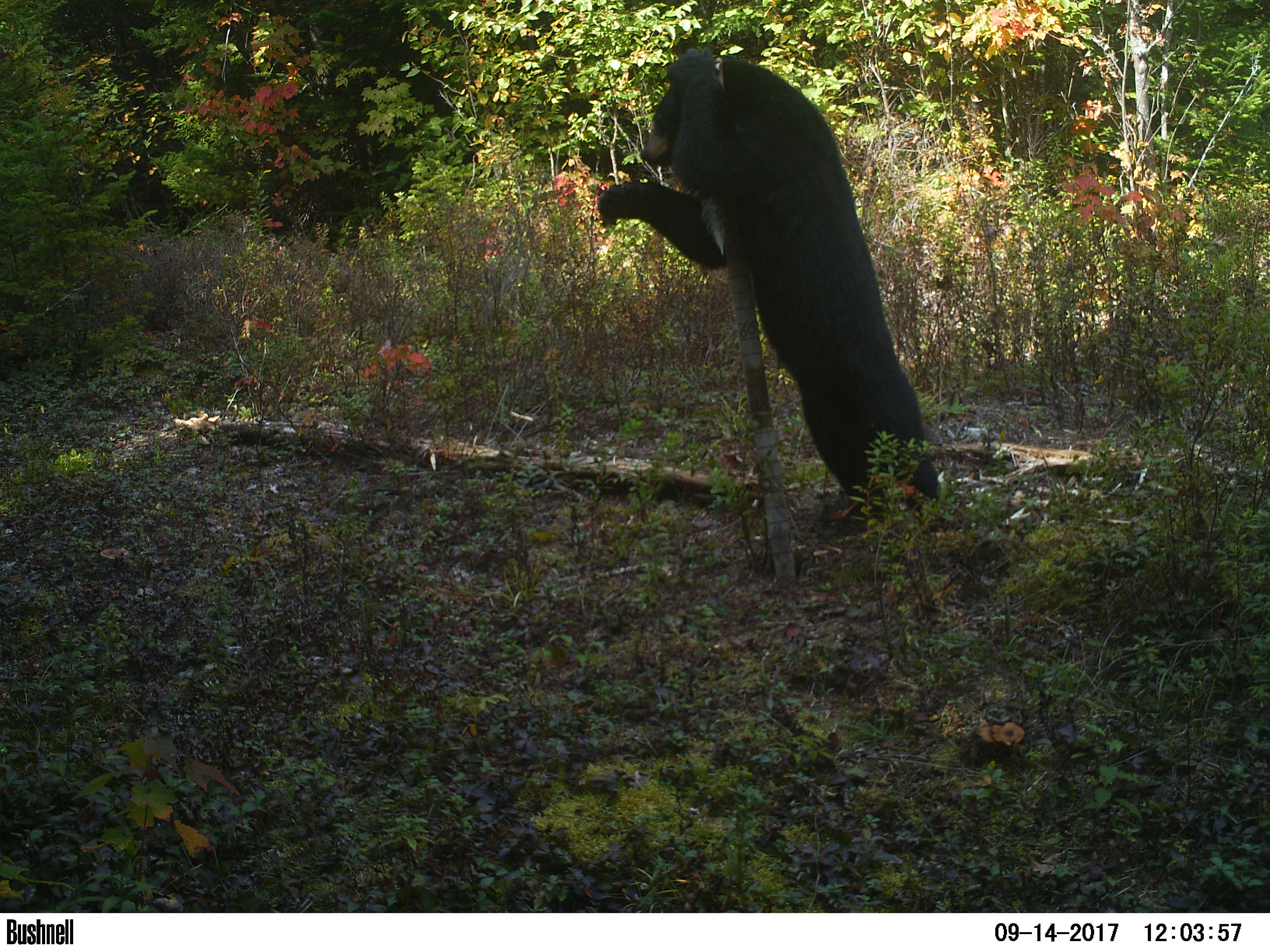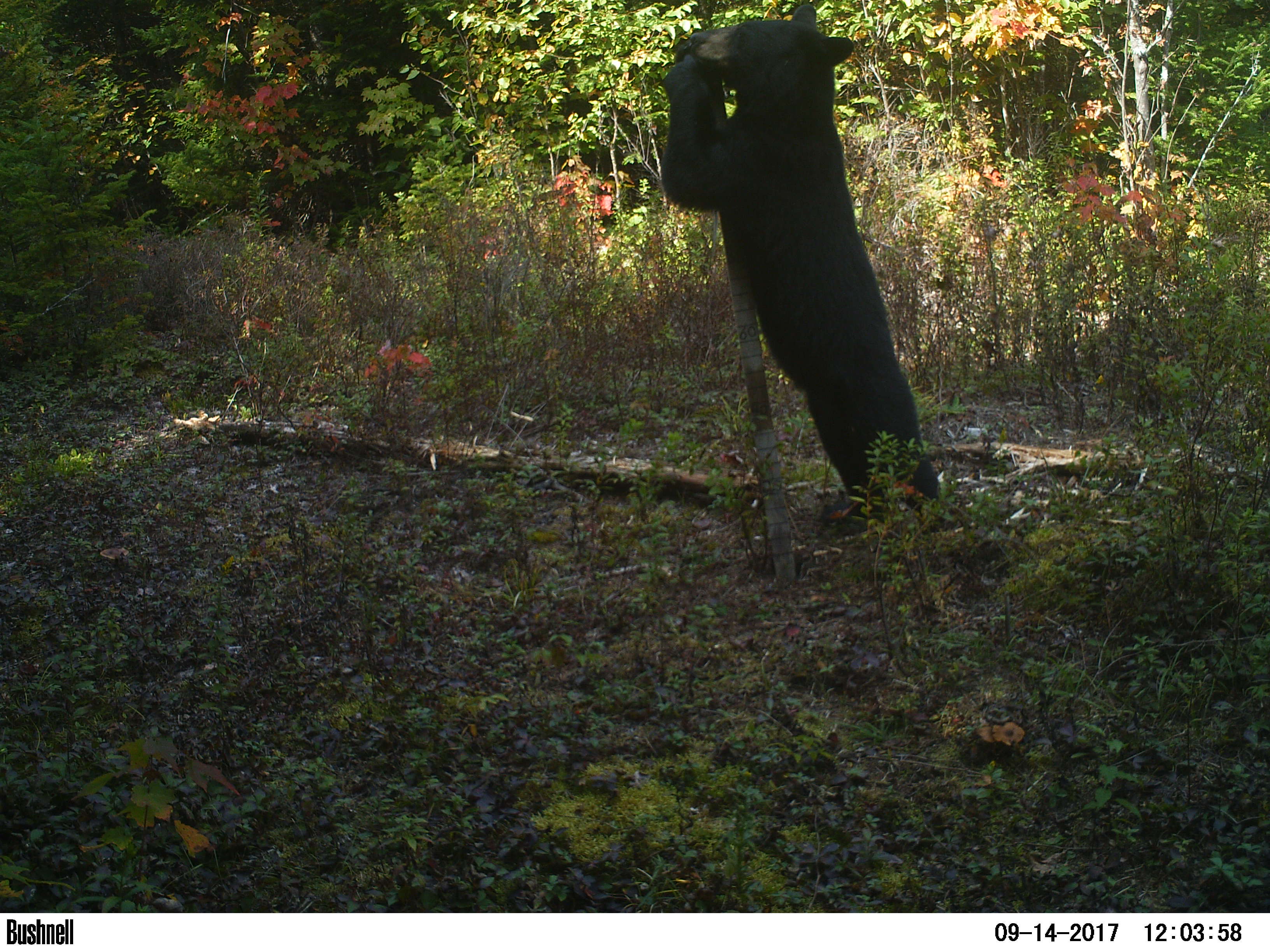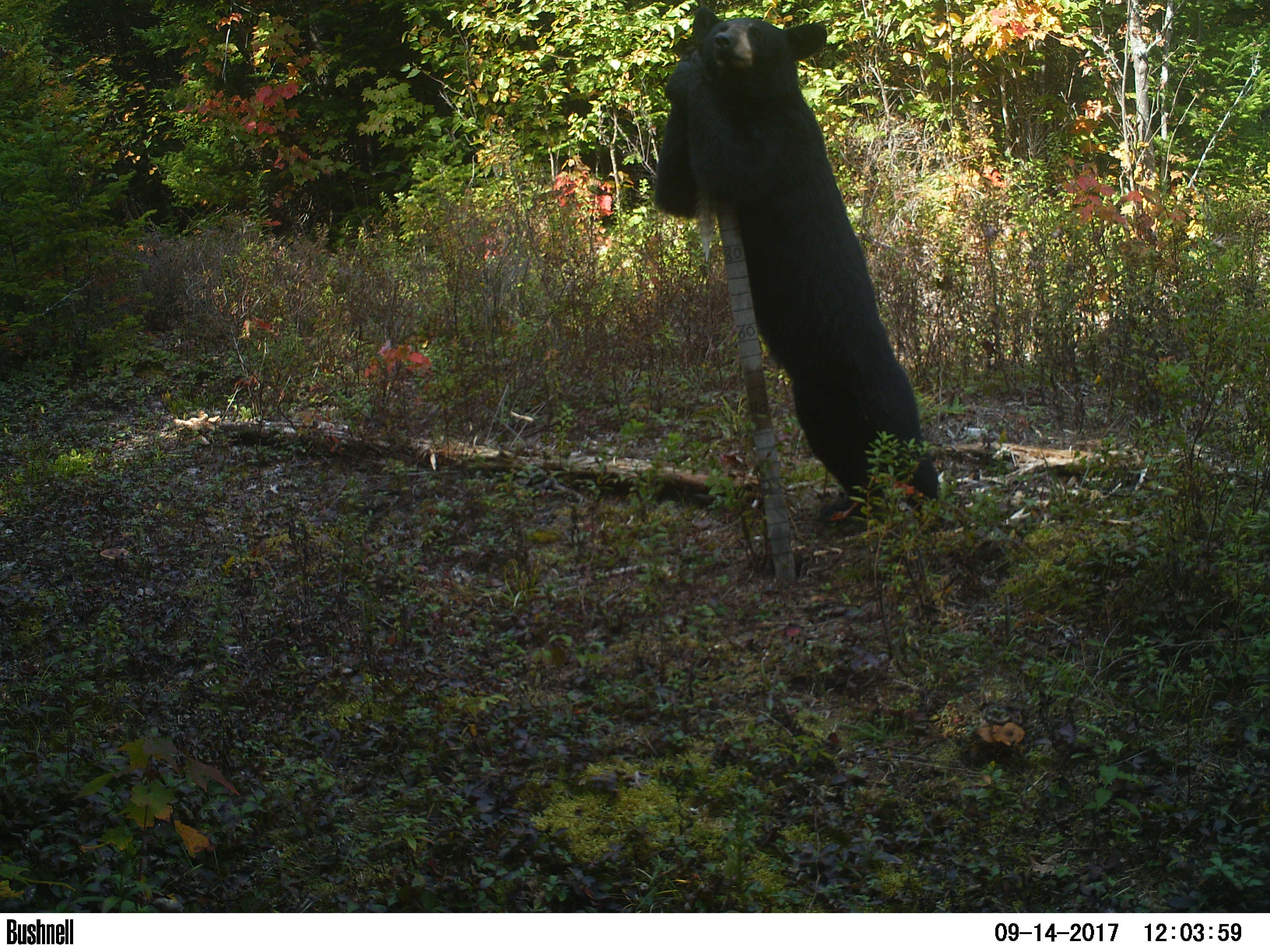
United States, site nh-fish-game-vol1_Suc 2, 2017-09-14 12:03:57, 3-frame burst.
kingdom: Animalia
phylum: Chordata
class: Mammalia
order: Carnivora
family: Ursidae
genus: Ursus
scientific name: Ursus americanus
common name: black bear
Black bear (Ursus americanus).